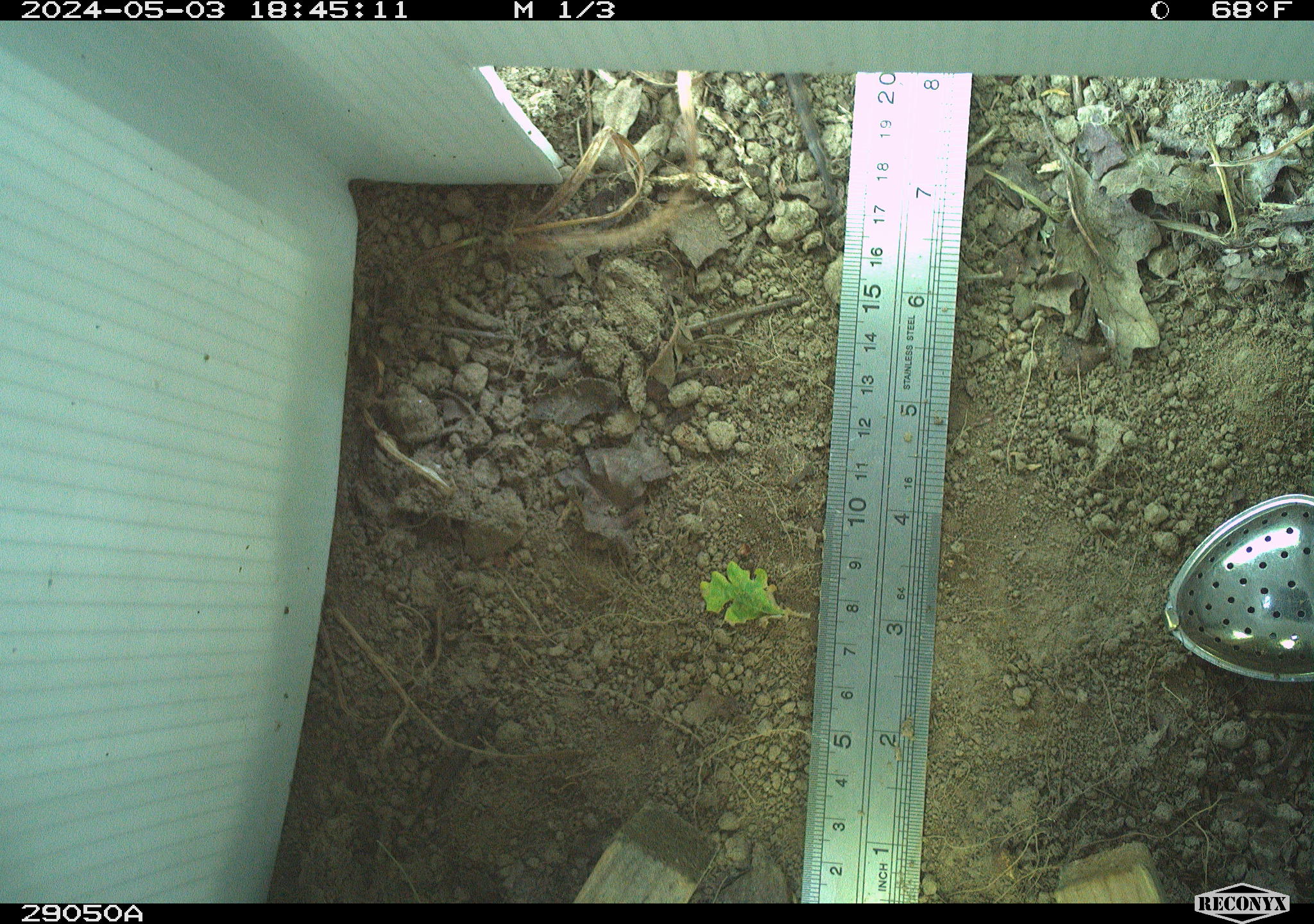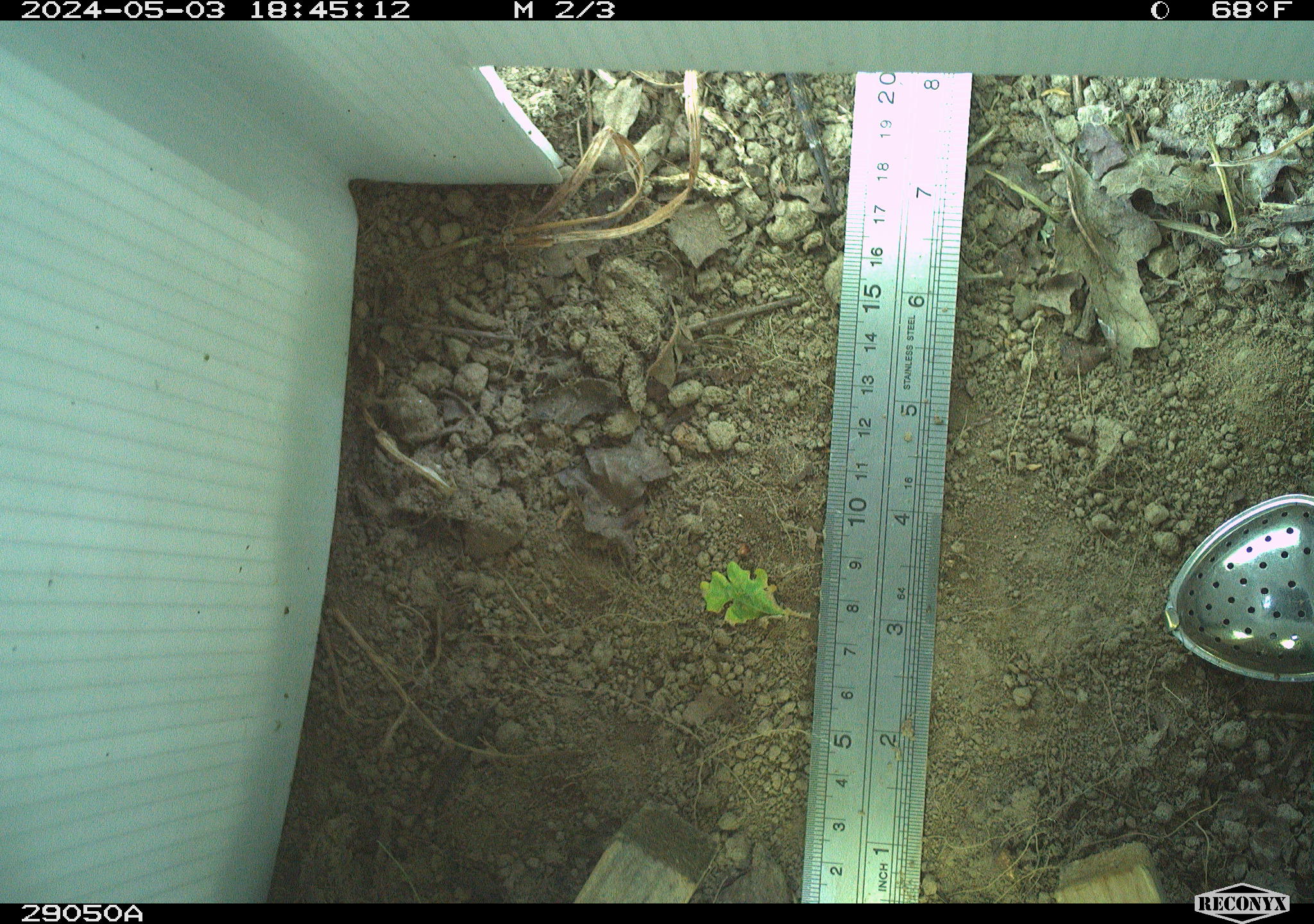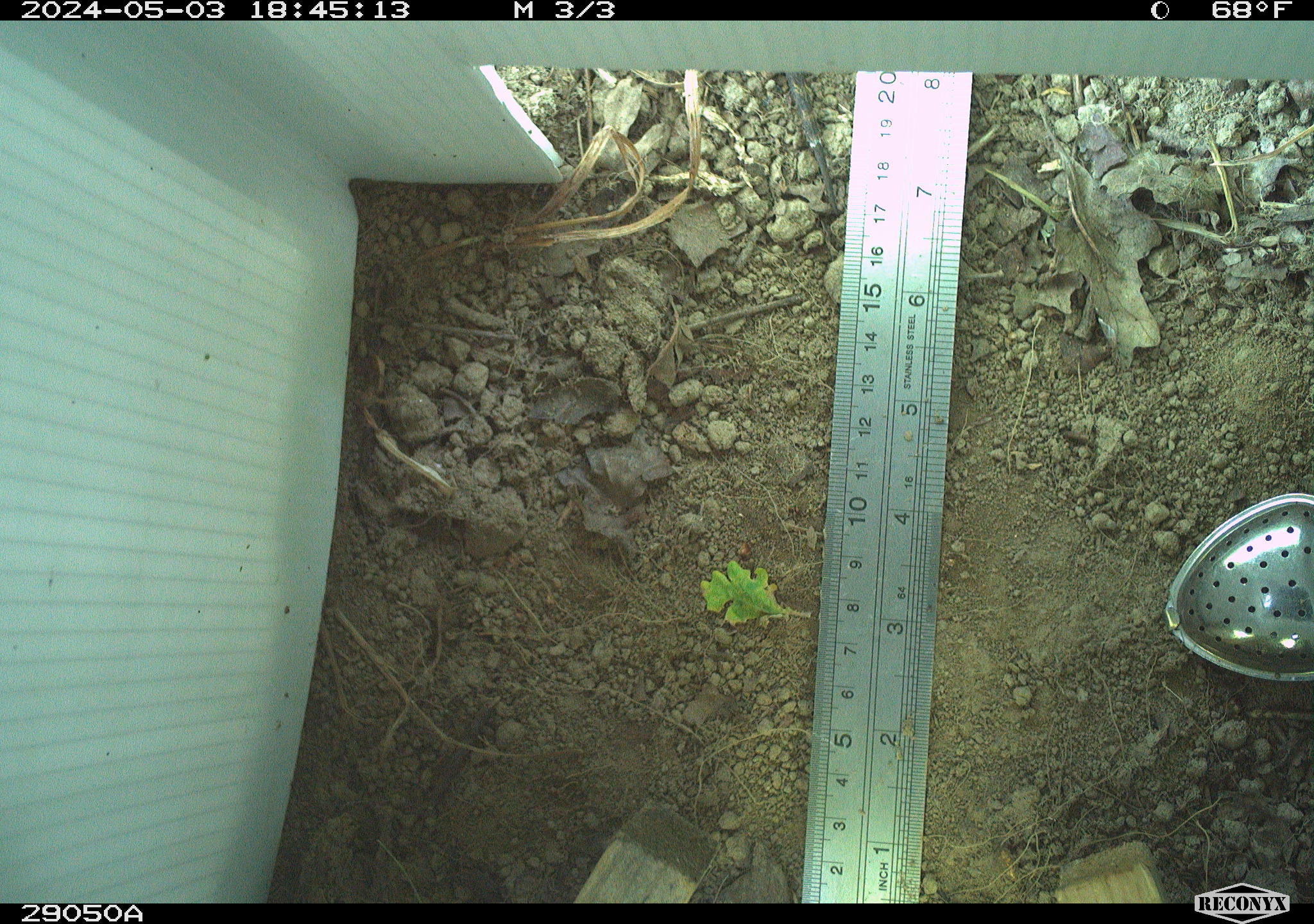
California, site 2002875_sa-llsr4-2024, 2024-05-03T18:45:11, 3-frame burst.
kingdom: Animalia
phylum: Chordata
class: Reptilia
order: Squamata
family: Phrynosomatidae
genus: Sceloporus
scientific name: Sceloporus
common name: spiny lizards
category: sceloporus species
Sceloporus species (spiny lizards) (Sceloporus).